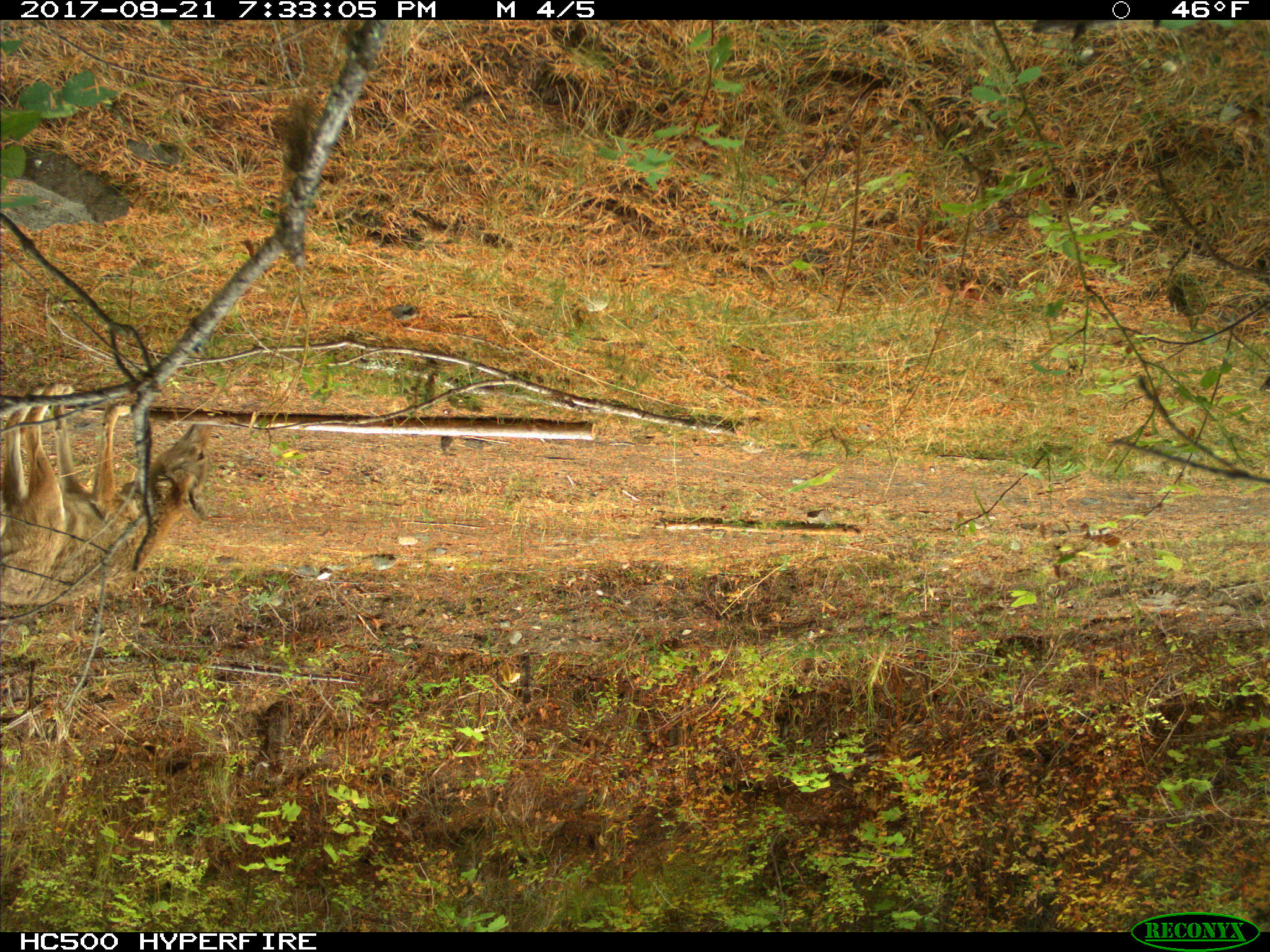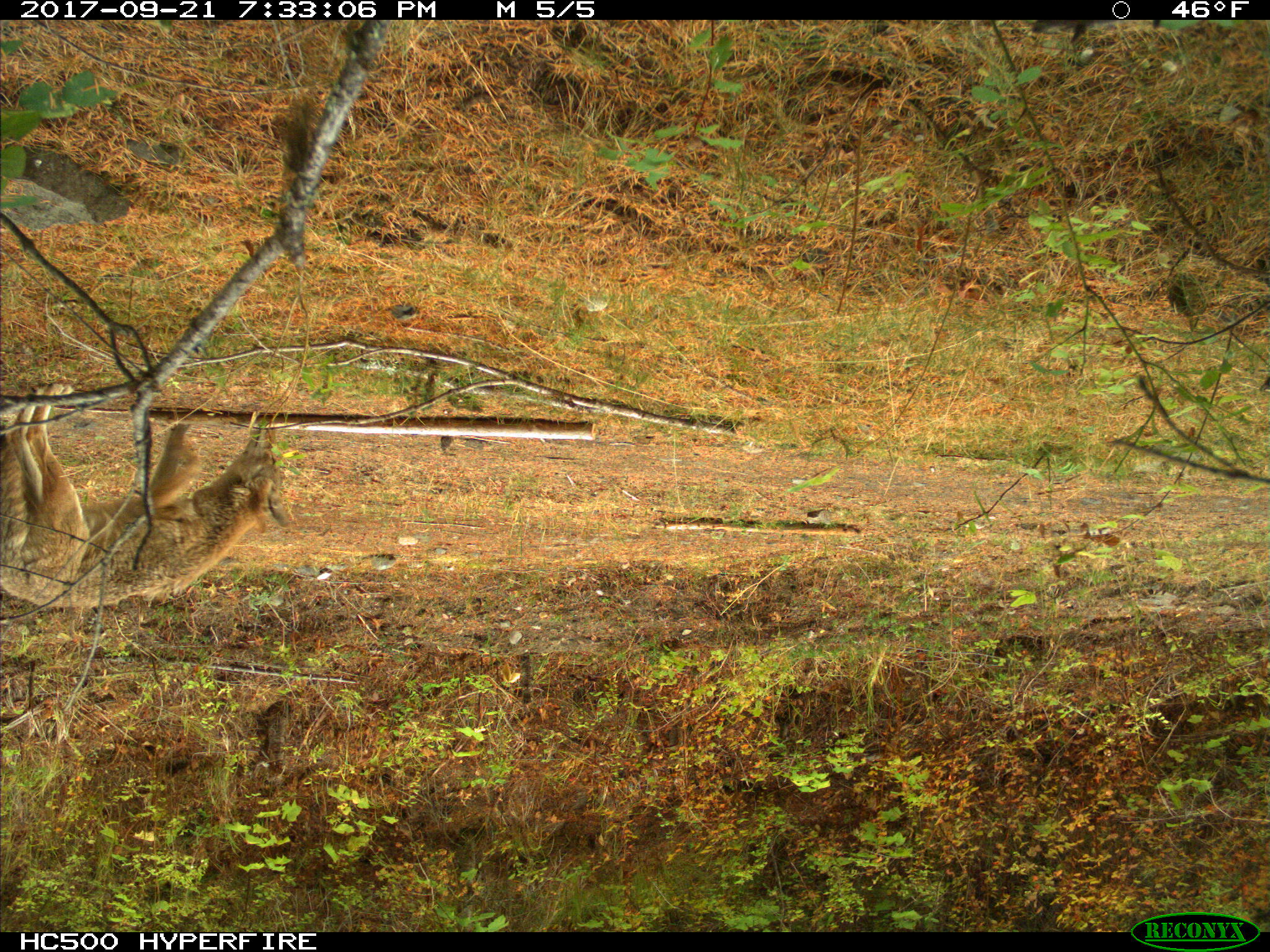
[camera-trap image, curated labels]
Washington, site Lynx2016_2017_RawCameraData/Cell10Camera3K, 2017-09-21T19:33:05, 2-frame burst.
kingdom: Animalia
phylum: Chordata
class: Mammalia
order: Carnivora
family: Canidae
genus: Canis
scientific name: Canis latrans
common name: coyote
Canis latrans (coyote). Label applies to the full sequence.